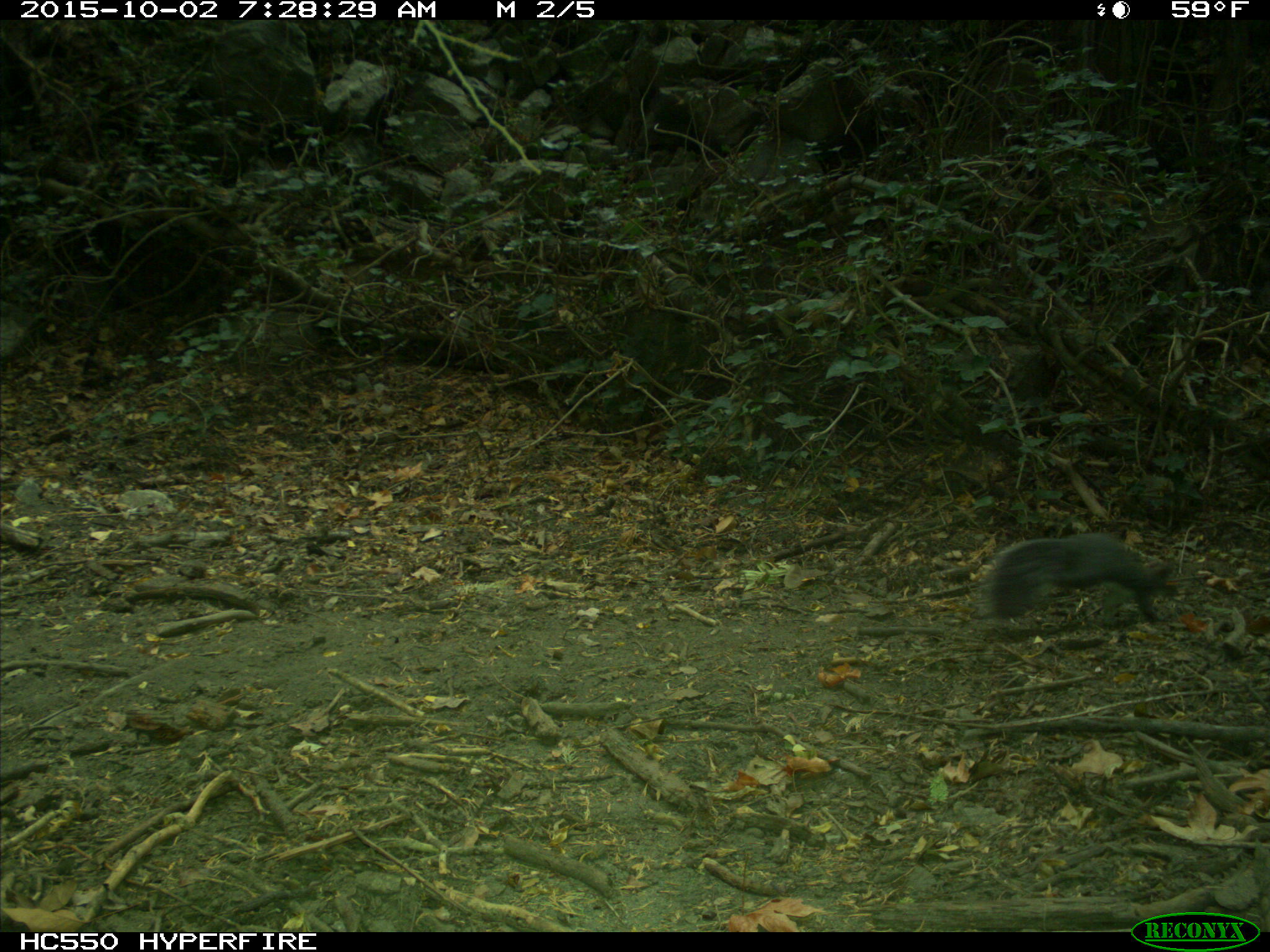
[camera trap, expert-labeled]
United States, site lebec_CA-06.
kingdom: Animalia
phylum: Chordata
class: Mammalia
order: Rodentia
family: Sciuridae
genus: Sciurus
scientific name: Sciurus carolinensis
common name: eastern gray squirrel